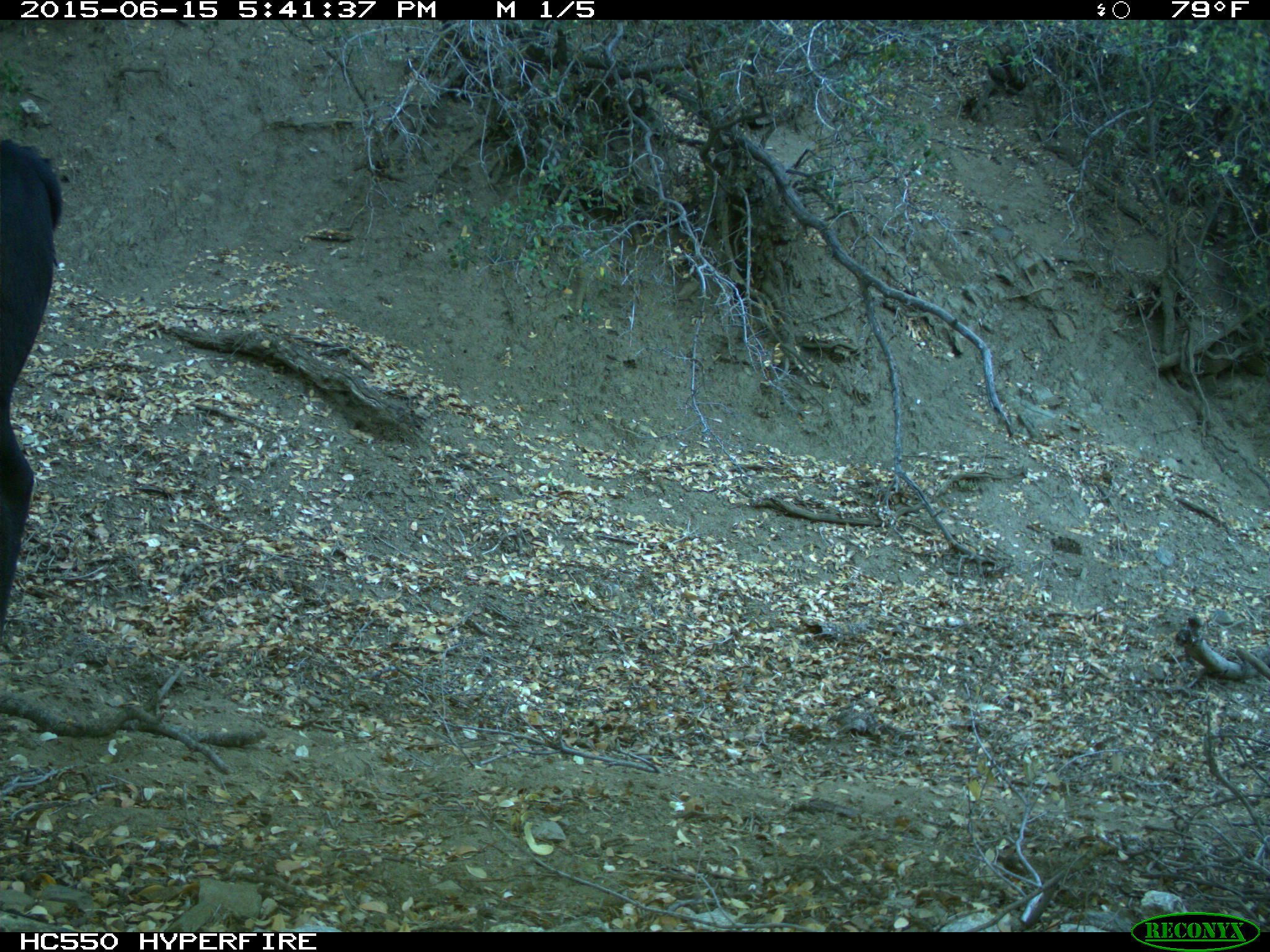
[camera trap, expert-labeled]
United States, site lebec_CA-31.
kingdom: Animalia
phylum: Chordata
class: Mammalia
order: Artiodactyla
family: Bovidae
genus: Bos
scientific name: Bos taurus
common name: domestic cow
Bos taurus (domestic cow).